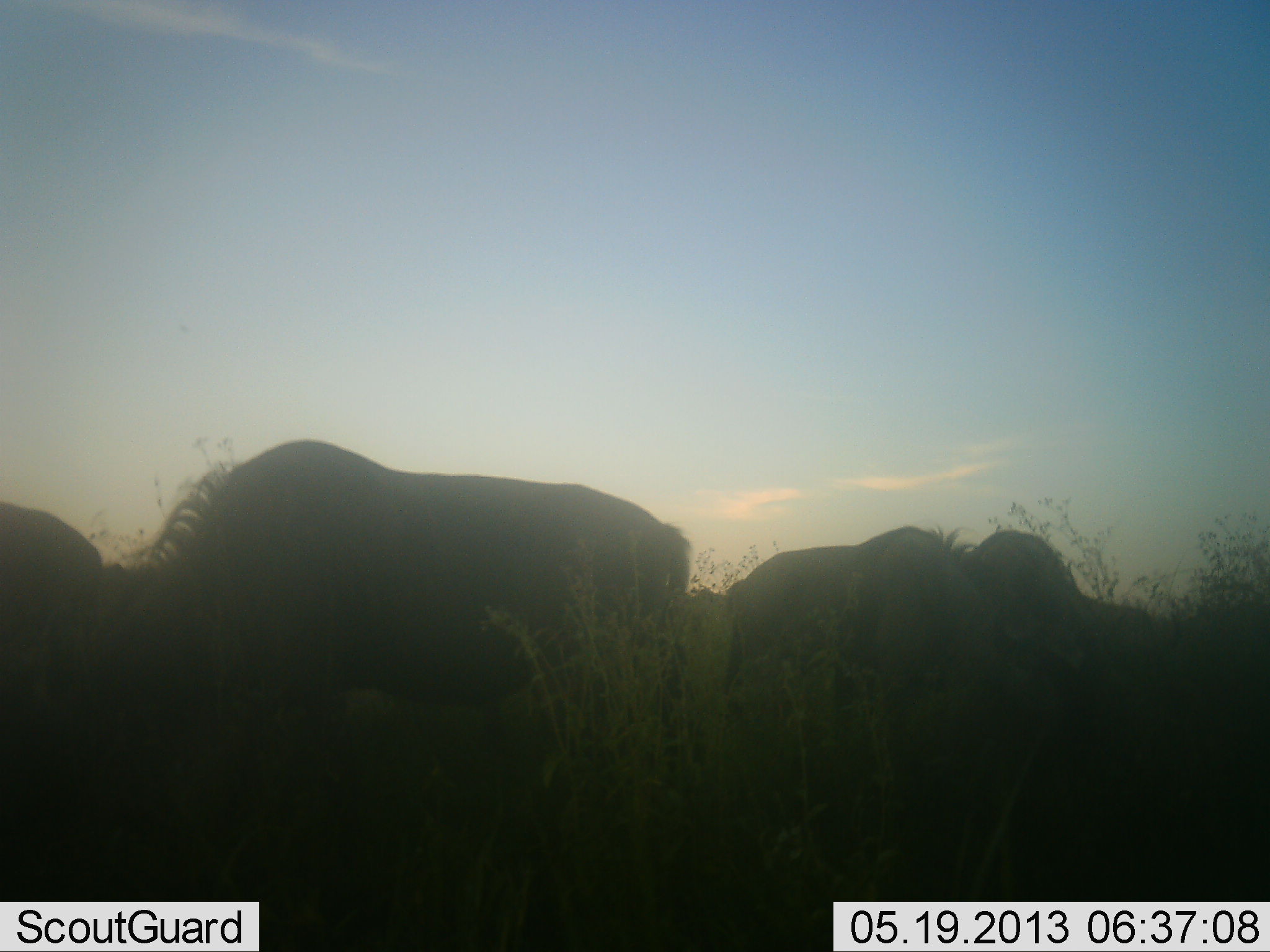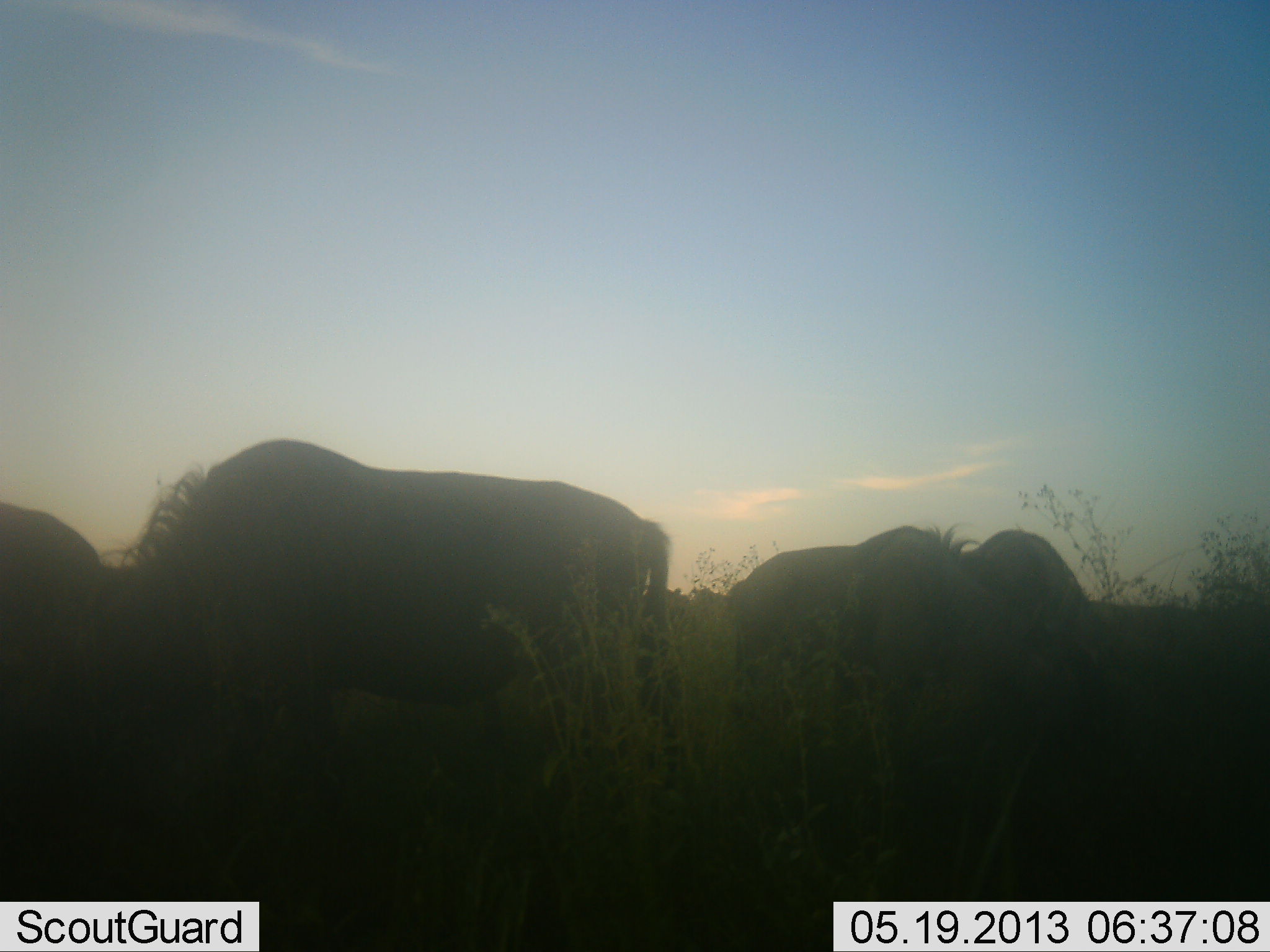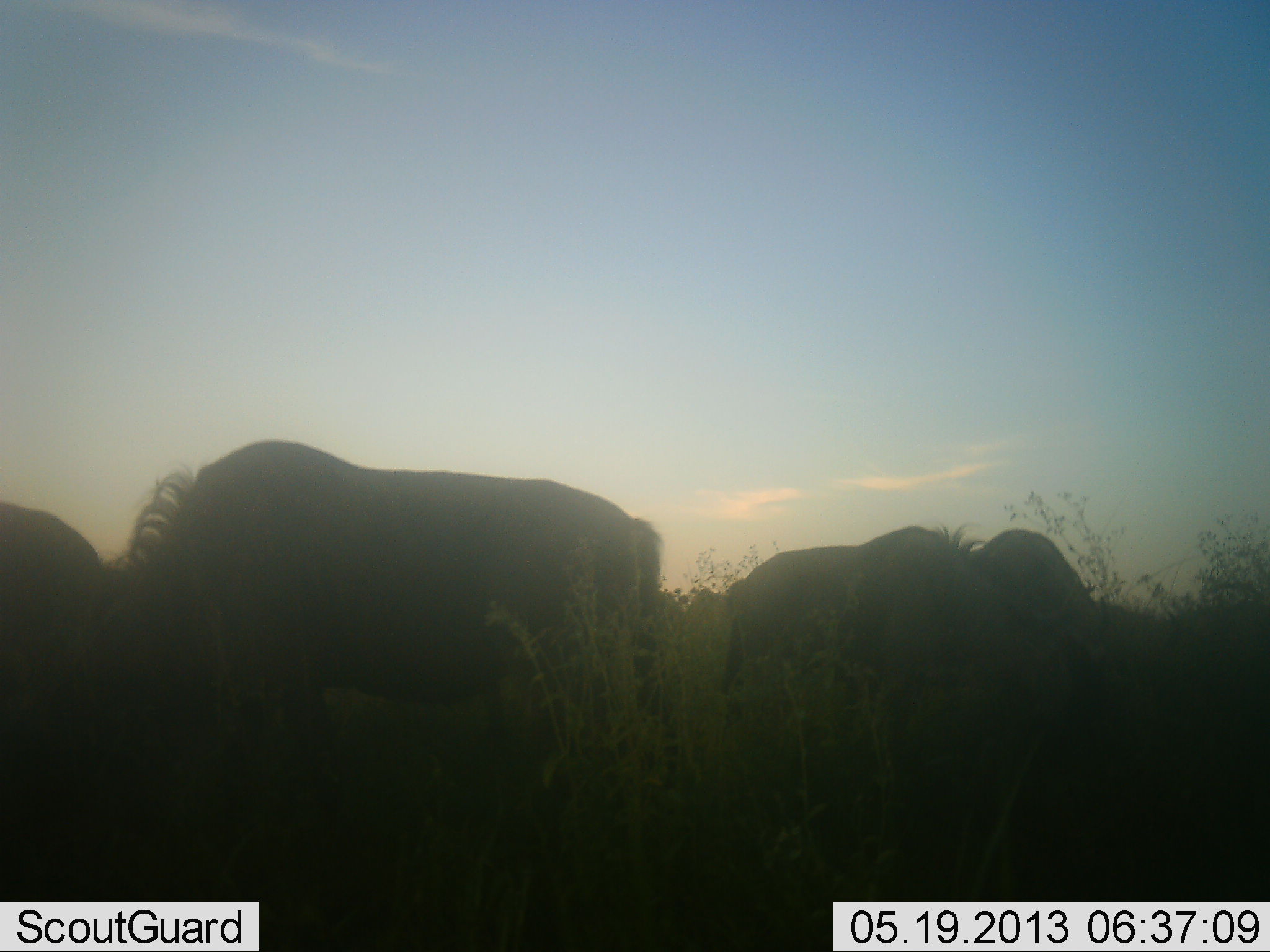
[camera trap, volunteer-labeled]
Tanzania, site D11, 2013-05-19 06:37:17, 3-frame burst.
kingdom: Animalia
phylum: Chordata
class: Mammalia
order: Artiodactyla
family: Bovidae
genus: Connochaetes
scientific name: Connochaetes taurinus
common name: blue wildebeest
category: wildebeest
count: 4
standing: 35%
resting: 0%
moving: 5%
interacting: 0%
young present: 0%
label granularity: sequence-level